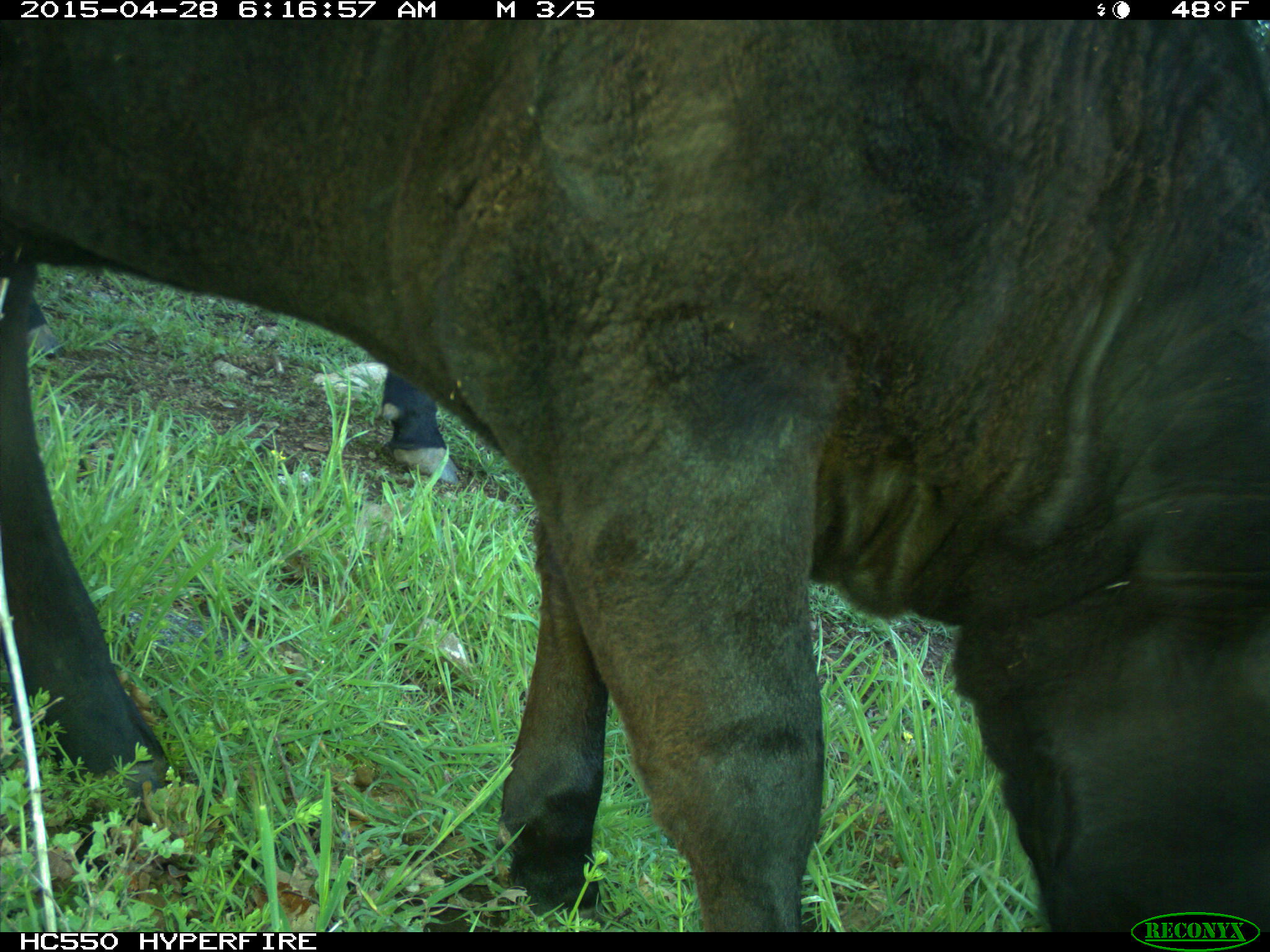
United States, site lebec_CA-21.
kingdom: Animalia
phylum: Chordata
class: Mammalia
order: Artiodactyla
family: Bovidae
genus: Bos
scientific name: Bos taurus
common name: domestic cow